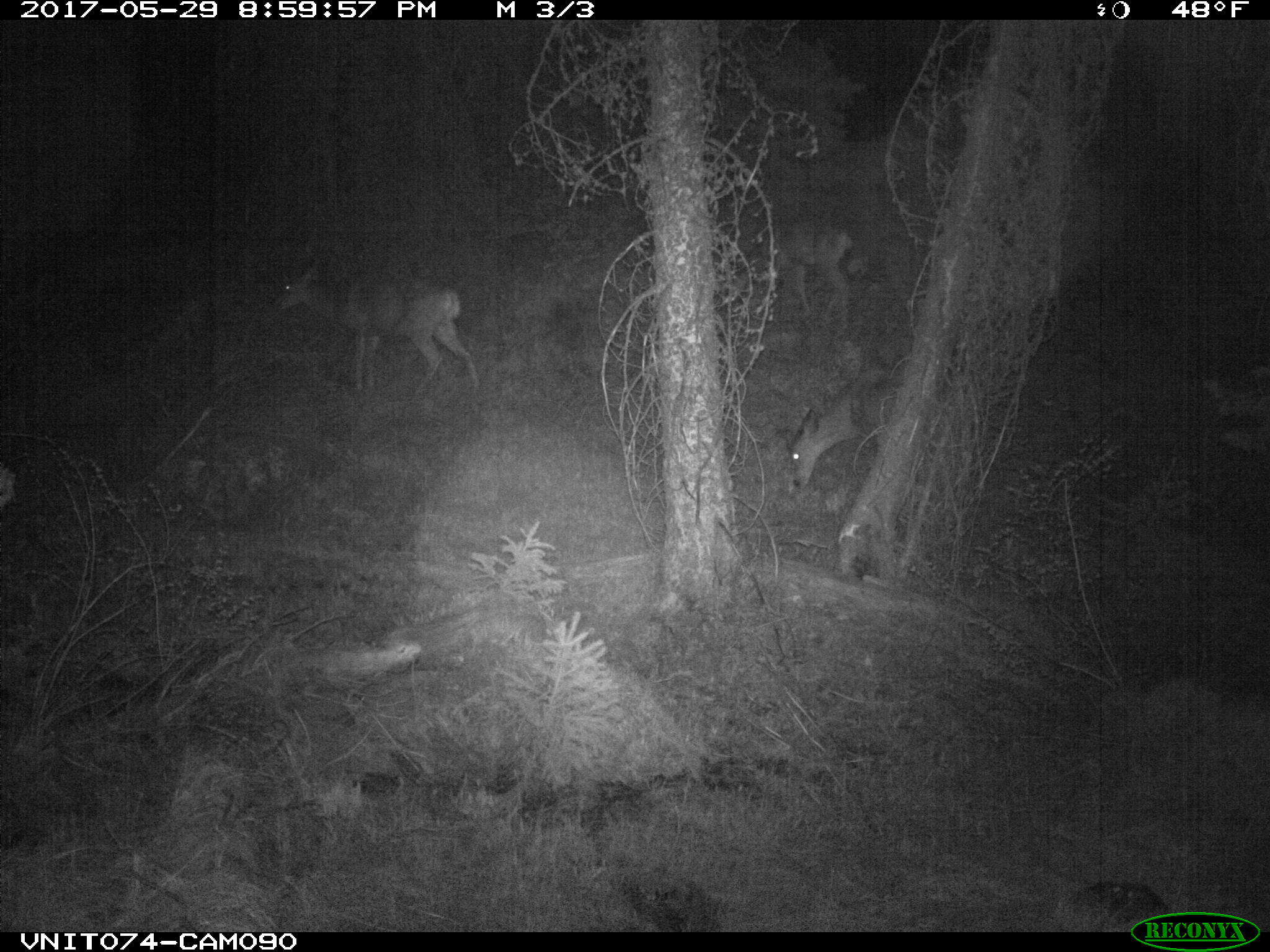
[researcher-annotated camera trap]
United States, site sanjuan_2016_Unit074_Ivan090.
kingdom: Animalia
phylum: Chordata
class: Mammalia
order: Artiodactyla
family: Cervidae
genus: Odocoileus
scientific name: Odocoileus hemionus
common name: mule deer